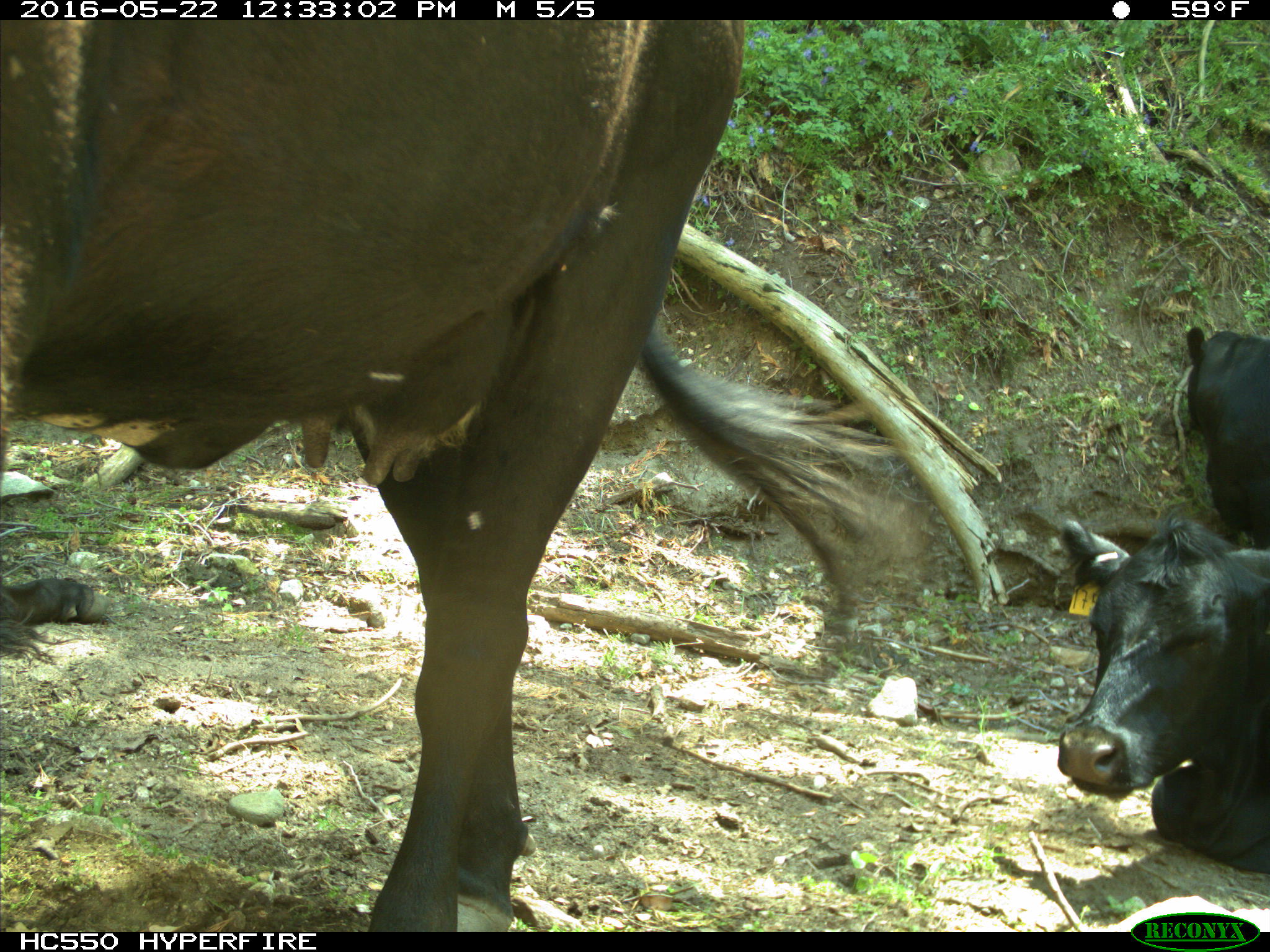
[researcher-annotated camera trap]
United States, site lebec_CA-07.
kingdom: Animalia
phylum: Chordata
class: Mammalia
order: Artiodactyla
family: Bovidae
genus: Bos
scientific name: Bos taurus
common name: domestic cow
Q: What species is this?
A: Bos taurus (domestic cow).